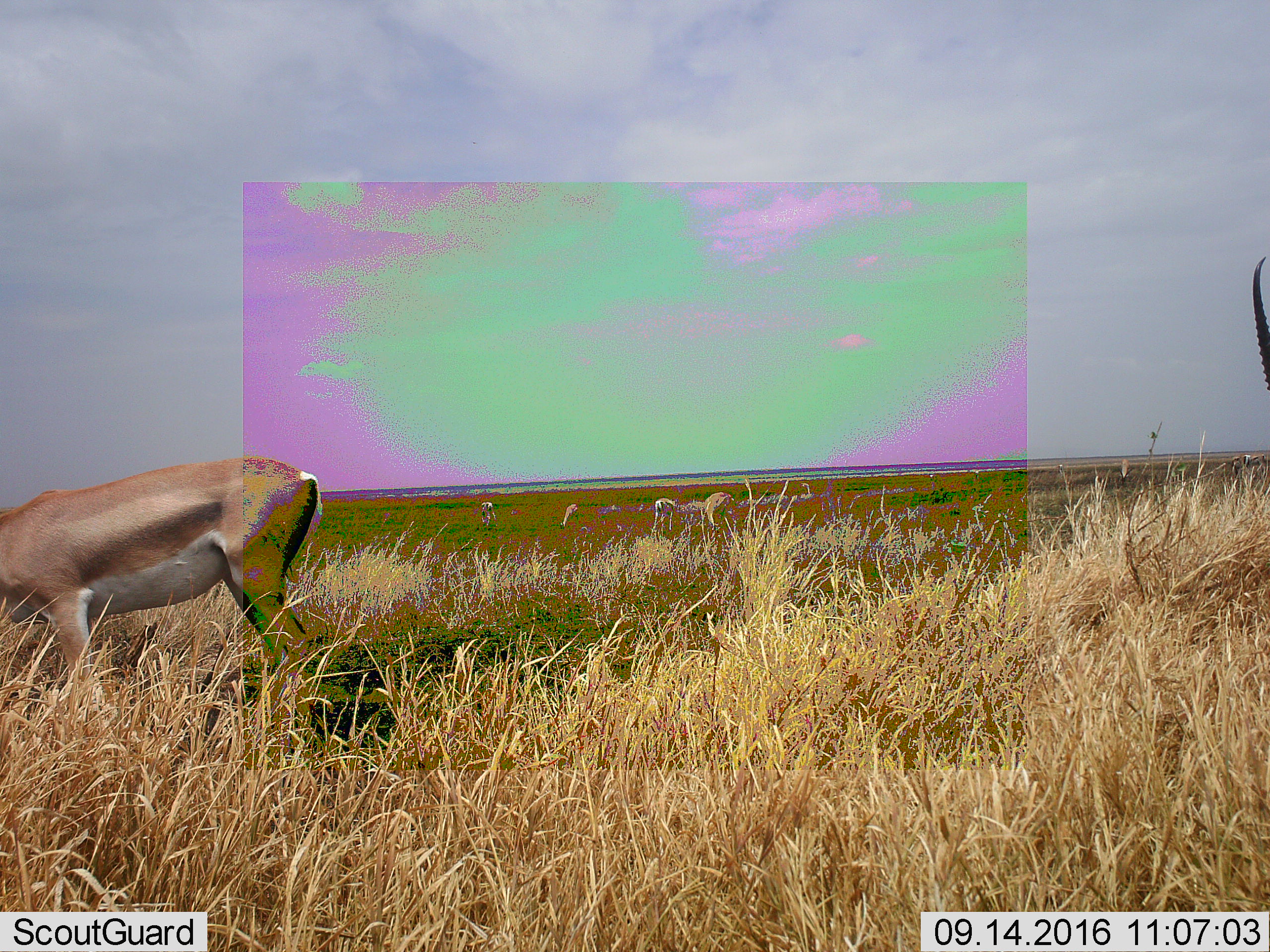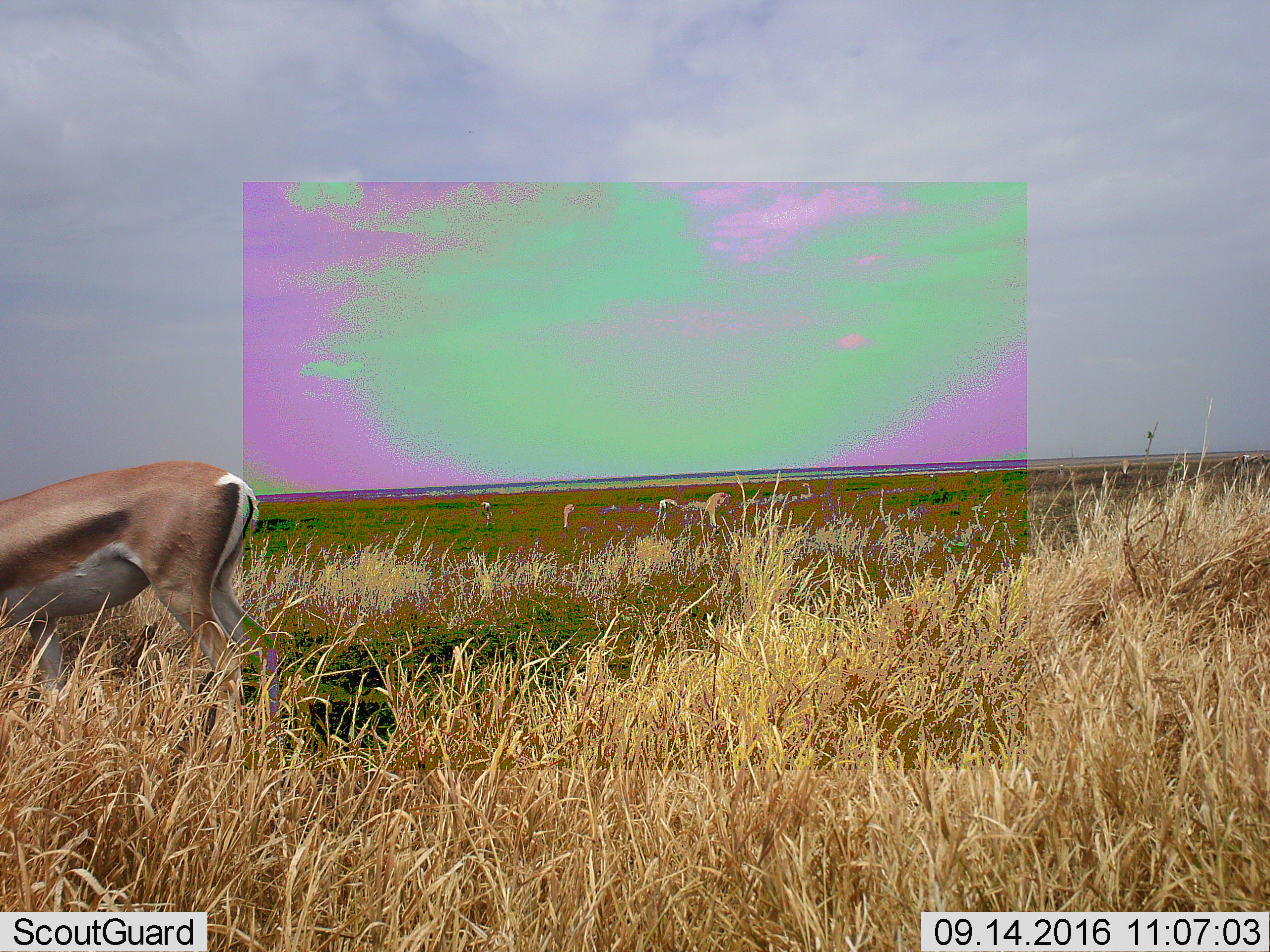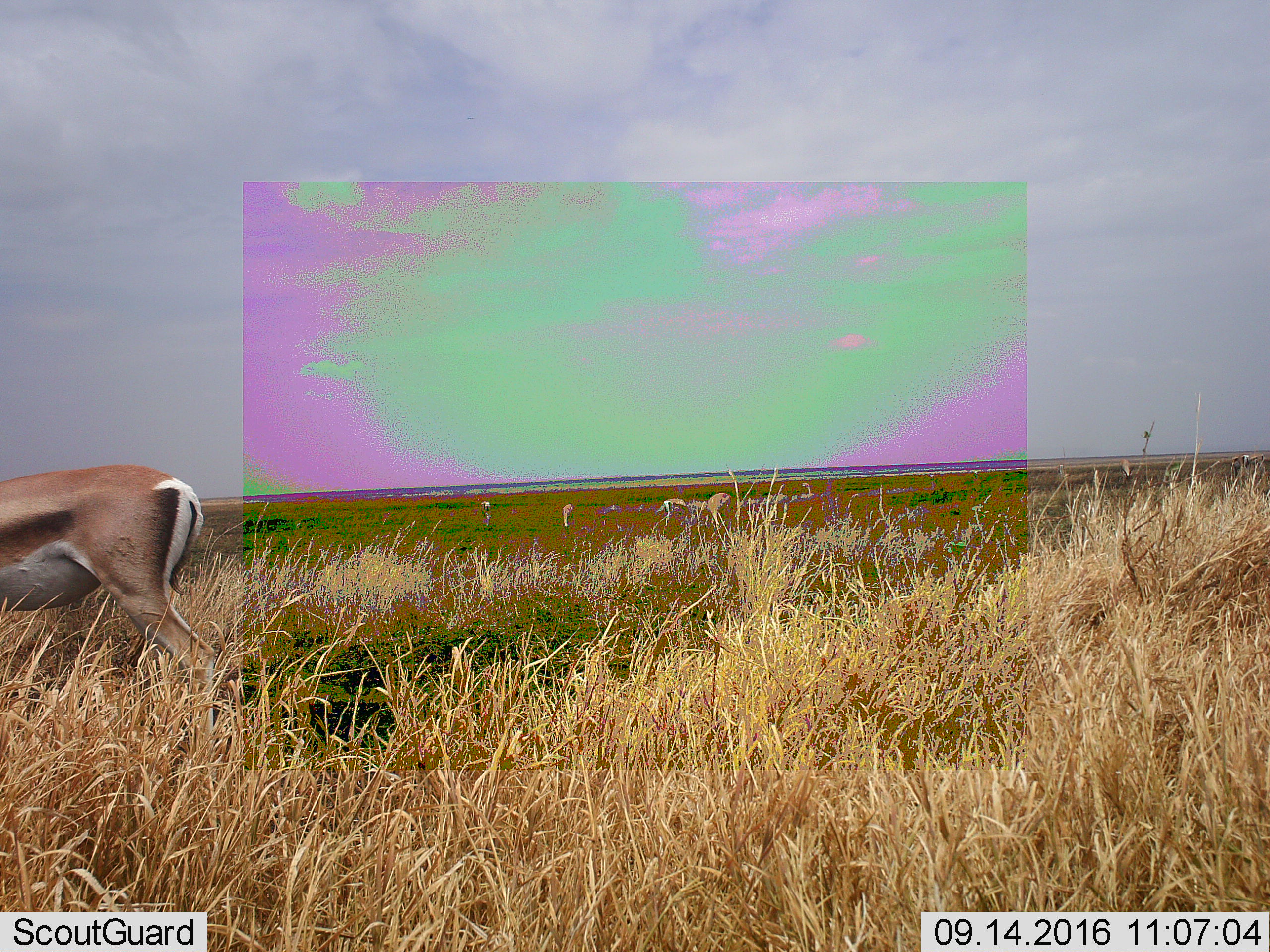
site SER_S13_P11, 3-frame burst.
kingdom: Animalia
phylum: Chordata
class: Mammalia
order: Artiodactyla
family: Bovidae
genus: Nanger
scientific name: Nanger granti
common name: grant's gazelle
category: gazellegrants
Gazellegrants (grant's gazelle) (Nanger granti), count 1. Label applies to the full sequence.